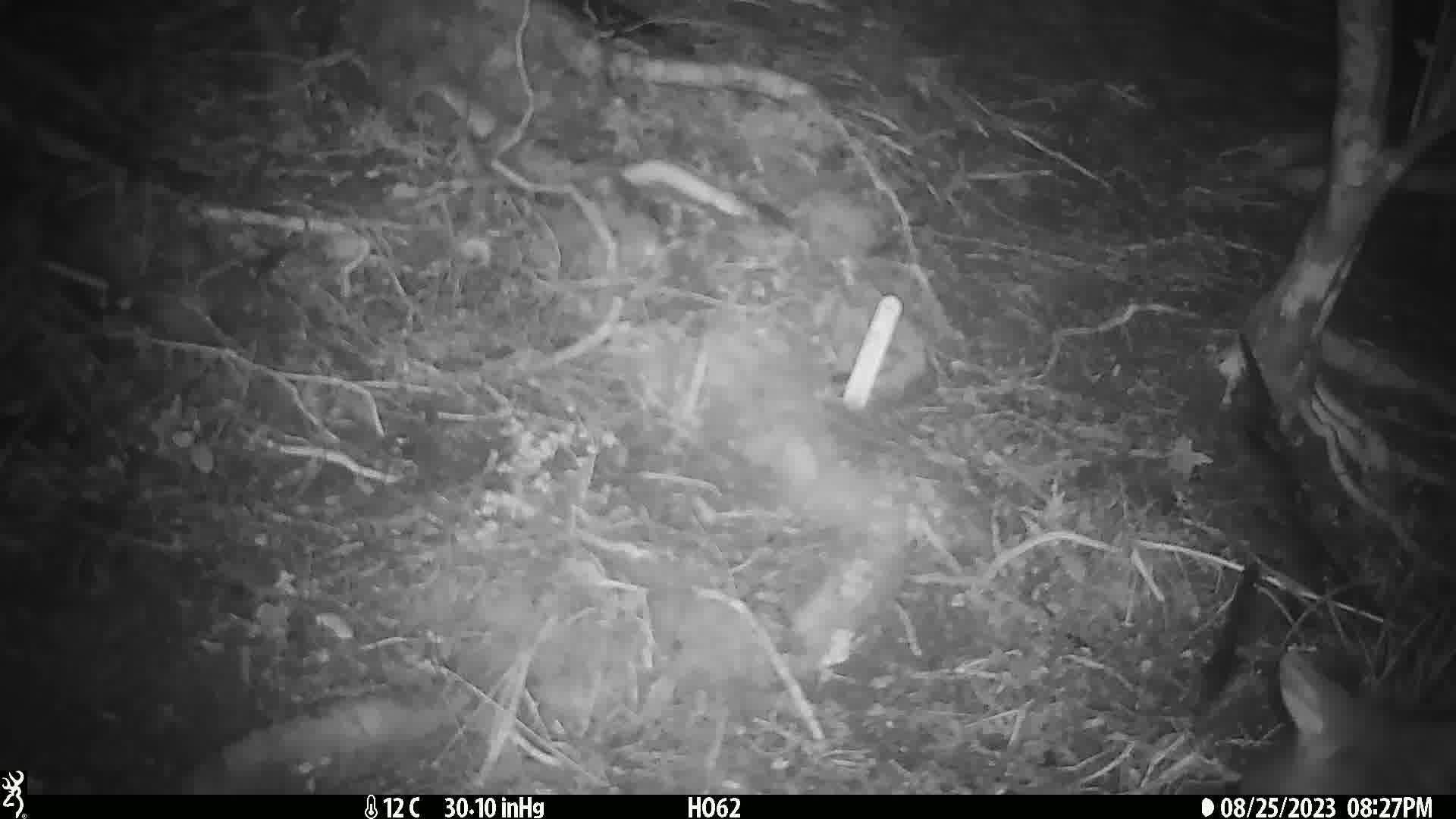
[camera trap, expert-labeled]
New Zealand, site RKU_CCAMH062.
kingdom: Animalia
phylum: Chordata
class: Mammalia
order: Diprotodontia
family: Phalangeridae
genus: Trichosurus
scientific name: Trichosurus vulpecula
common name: common brushtail possum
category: possum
Possum (common brushtail possum) (Trichosurus vulpecula).